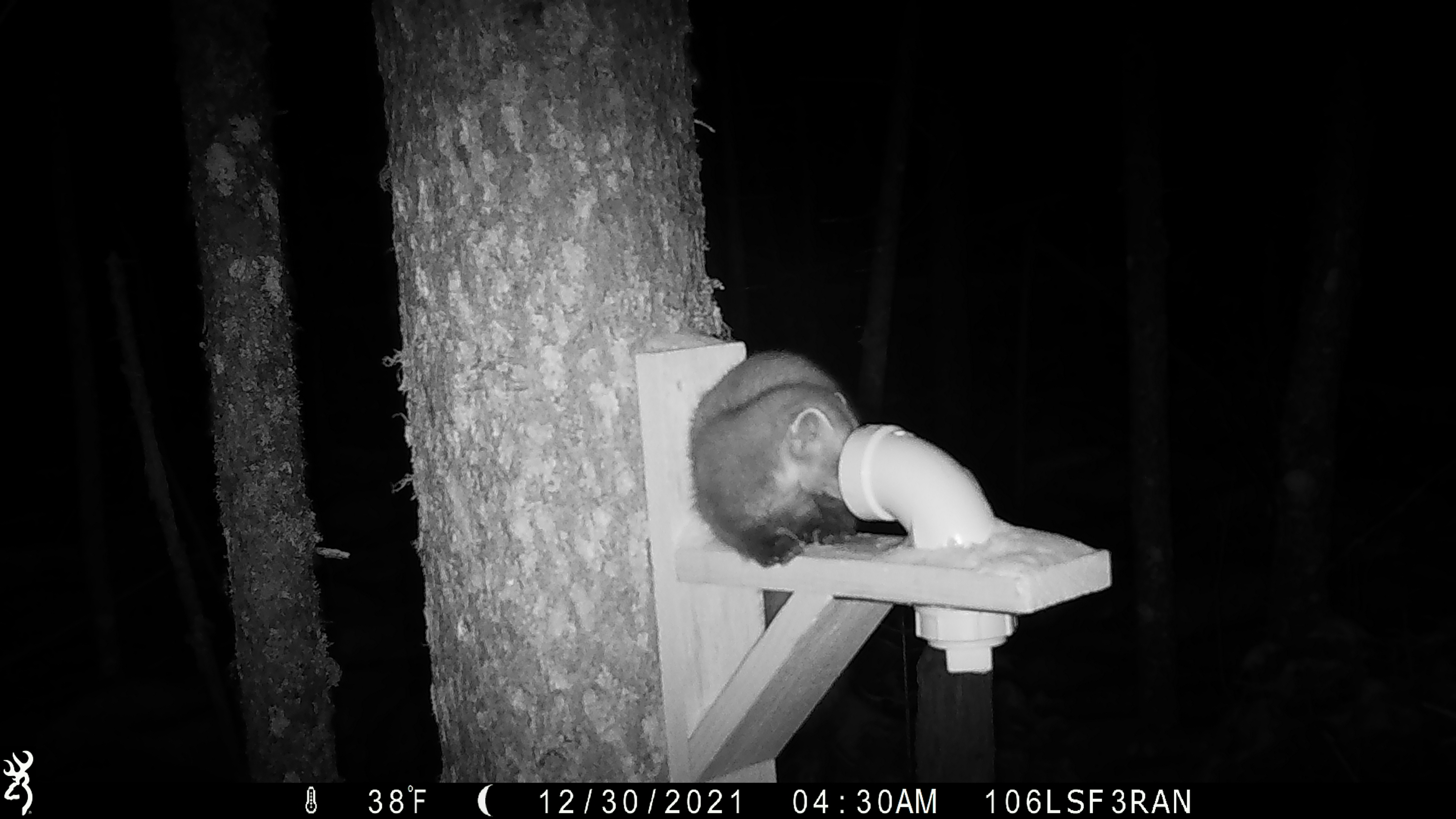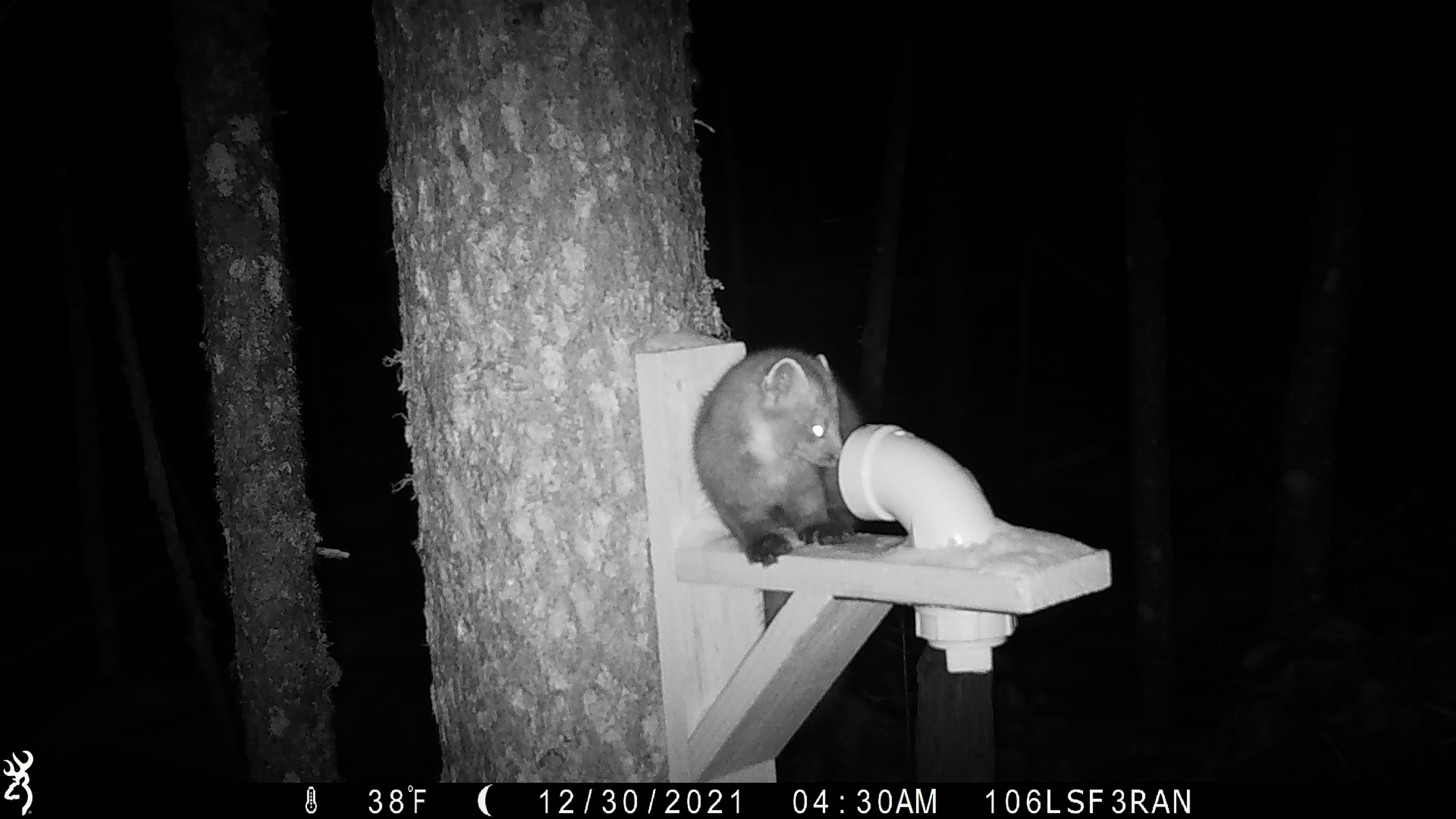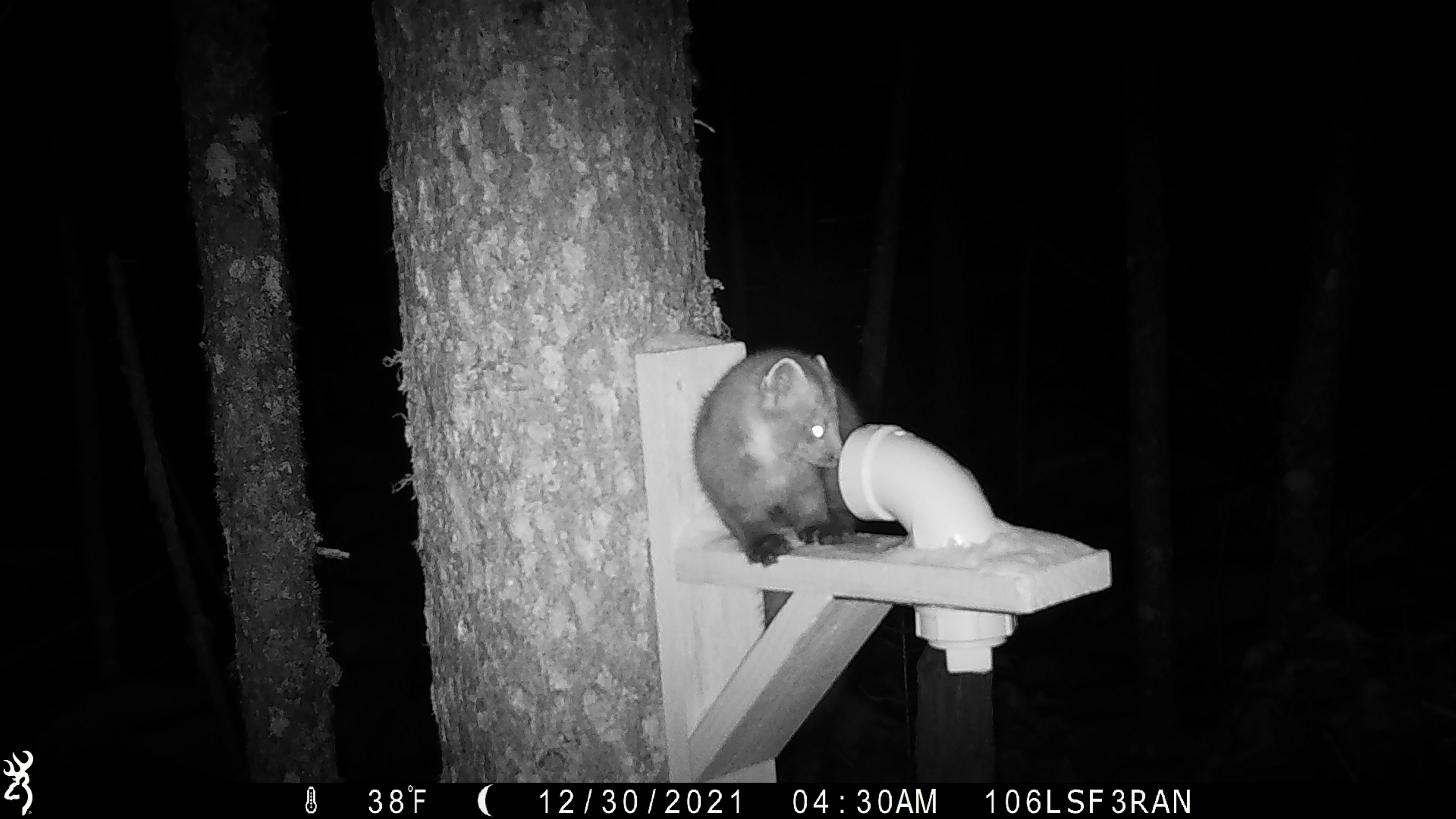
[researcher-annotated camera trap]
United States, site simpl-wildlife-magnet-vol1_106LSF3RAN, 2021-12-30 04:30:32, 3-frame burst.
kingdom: Animalia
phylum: Chordata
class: Mammalia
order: Carnivora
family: Mustelidae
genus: Martes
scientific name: Martes americana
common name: american marten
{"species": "american marten (Martes americana)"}